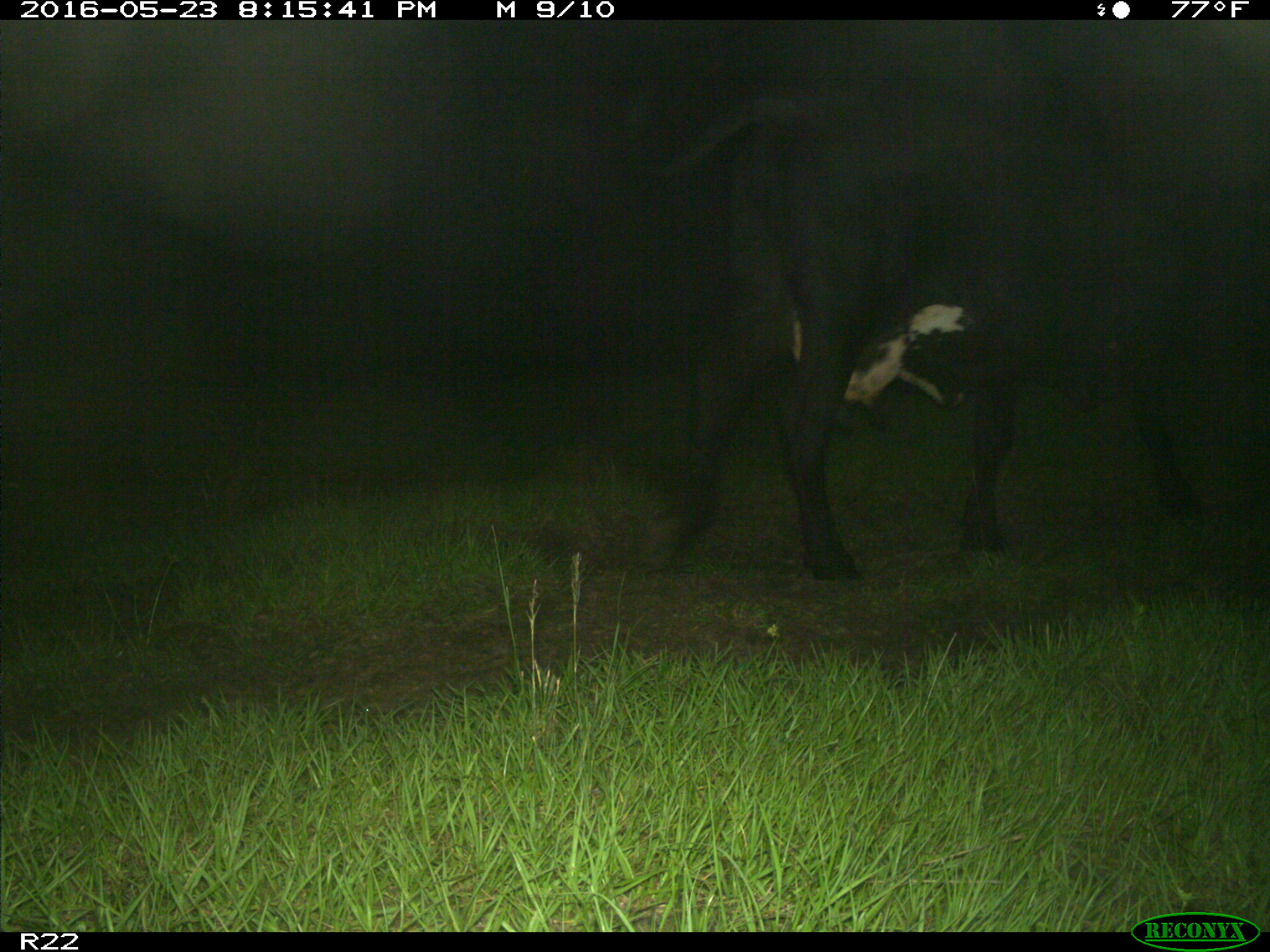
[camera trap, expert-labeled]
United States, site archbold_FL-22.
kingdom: Animalia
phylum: Chordata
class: Mammalia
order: Artiodactyla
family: Bovidae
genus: Bos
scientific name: Bos taurus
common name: domestic cow